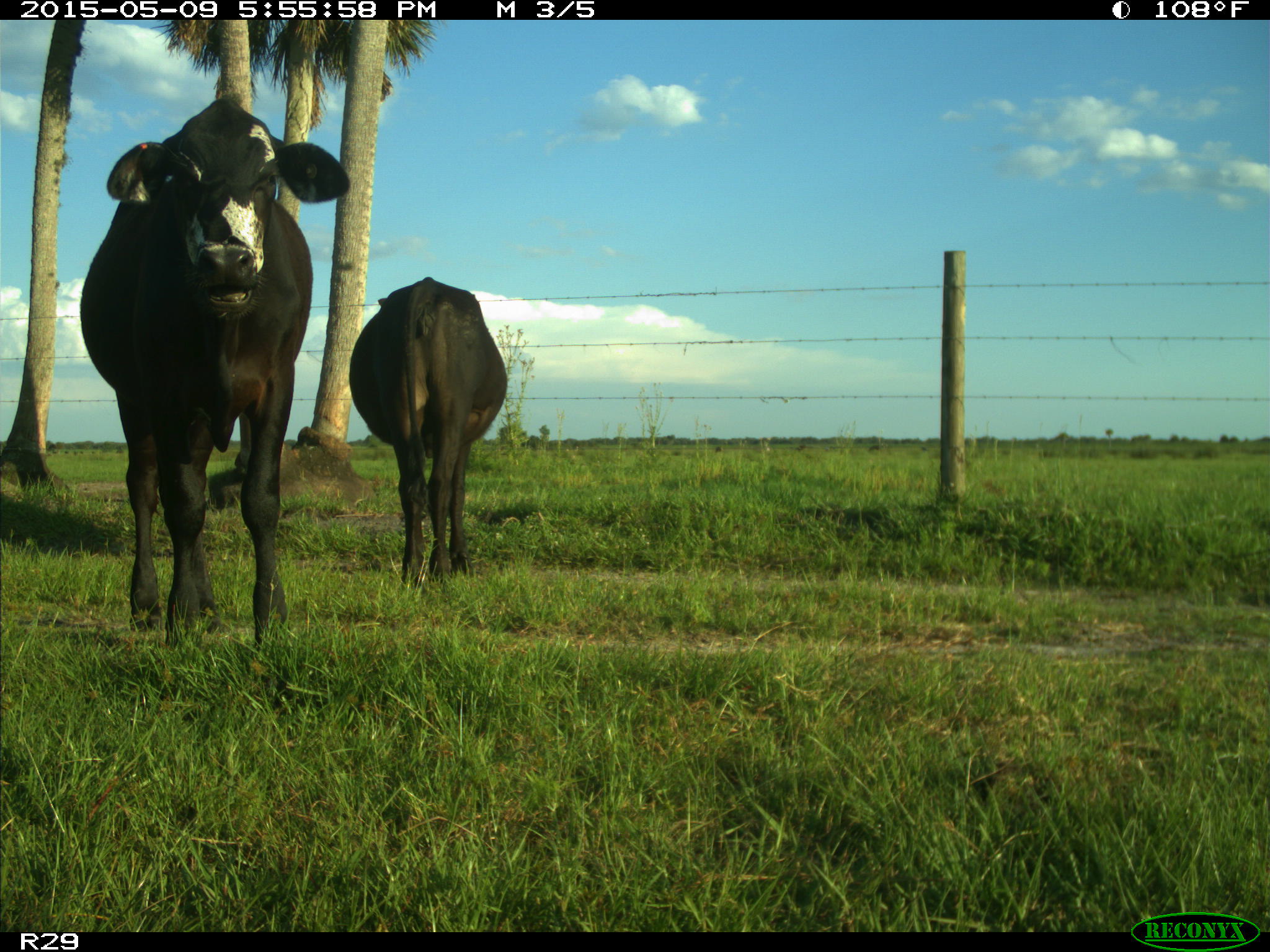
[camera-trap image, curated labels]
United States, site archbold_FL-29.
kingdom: Animalia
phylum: Chordata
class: Mammalia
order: Artiodactyla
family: Bovidae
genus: Bos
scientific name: Bos taurus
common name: domestic cow